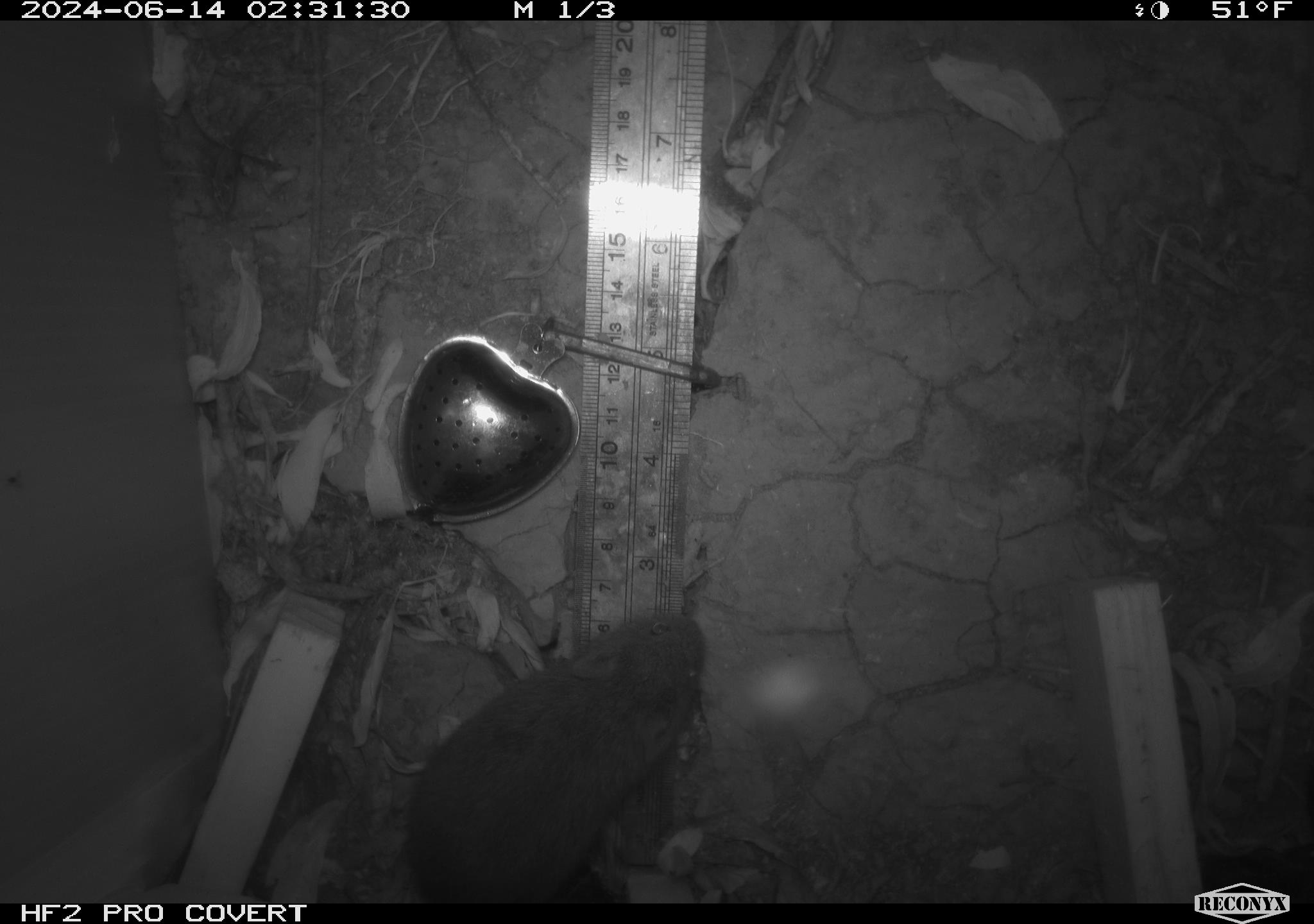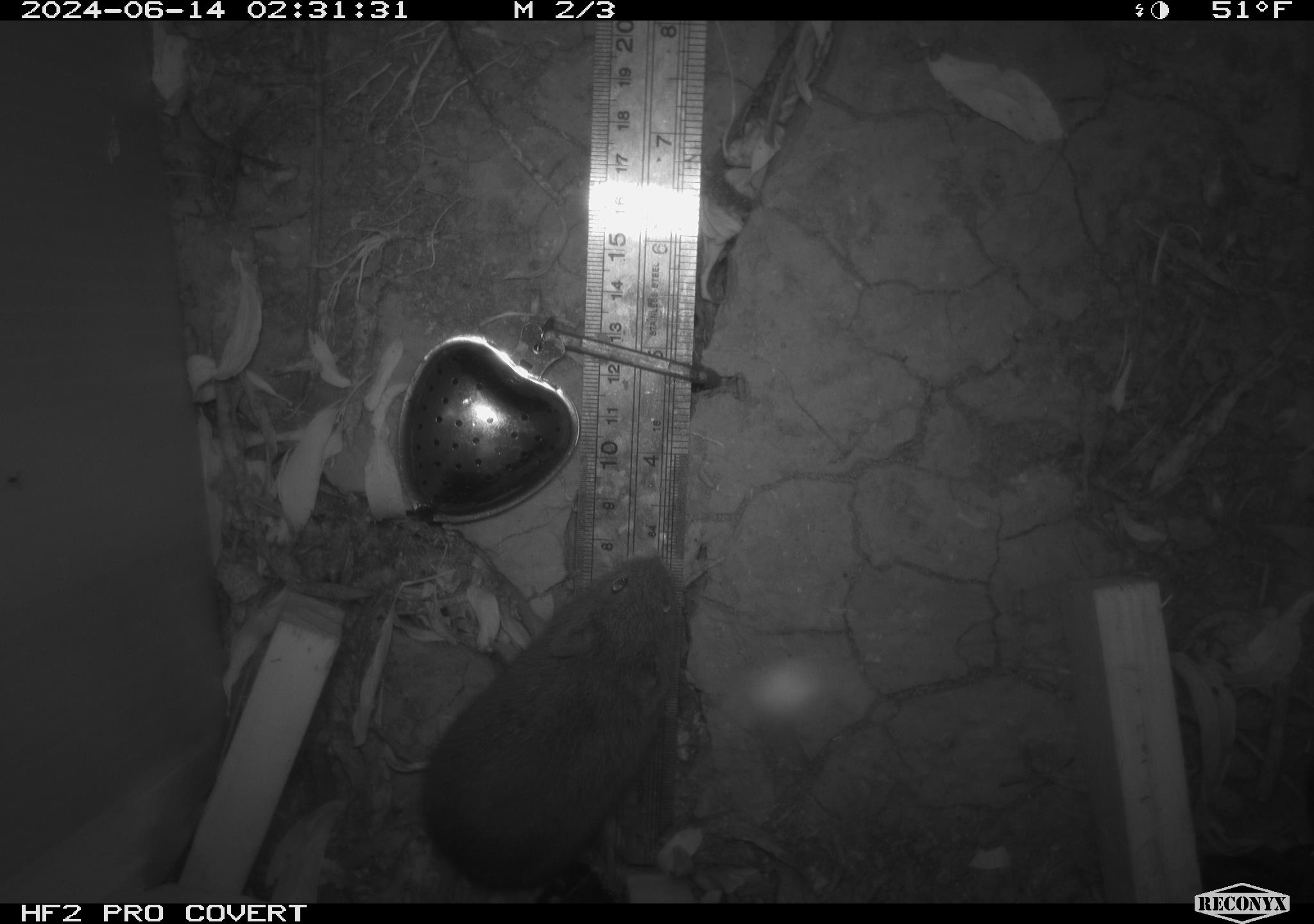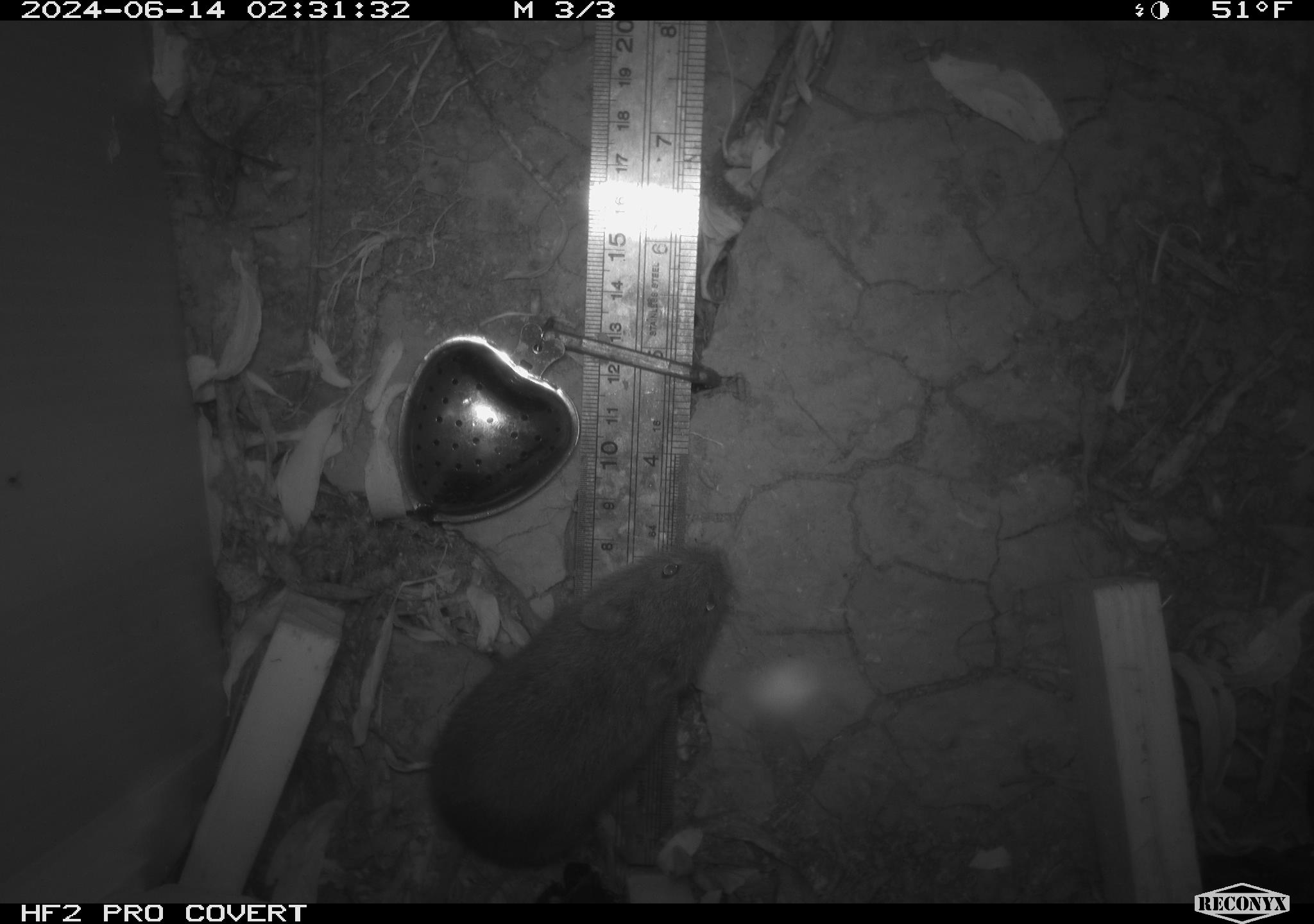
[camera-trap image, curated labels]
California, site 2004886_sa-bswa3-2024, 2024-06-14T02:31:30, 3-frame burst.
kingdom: Animalia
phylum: Chordata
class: Mammalia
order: Rodentia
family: Cricetidae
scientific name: Arvicolinae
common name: voles, lemmings, and muskrats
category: arvicolinae subfamily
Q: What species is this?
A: Arvicolinae subfamily (voles, lemmings, and muskrats) (Arvicolinae).